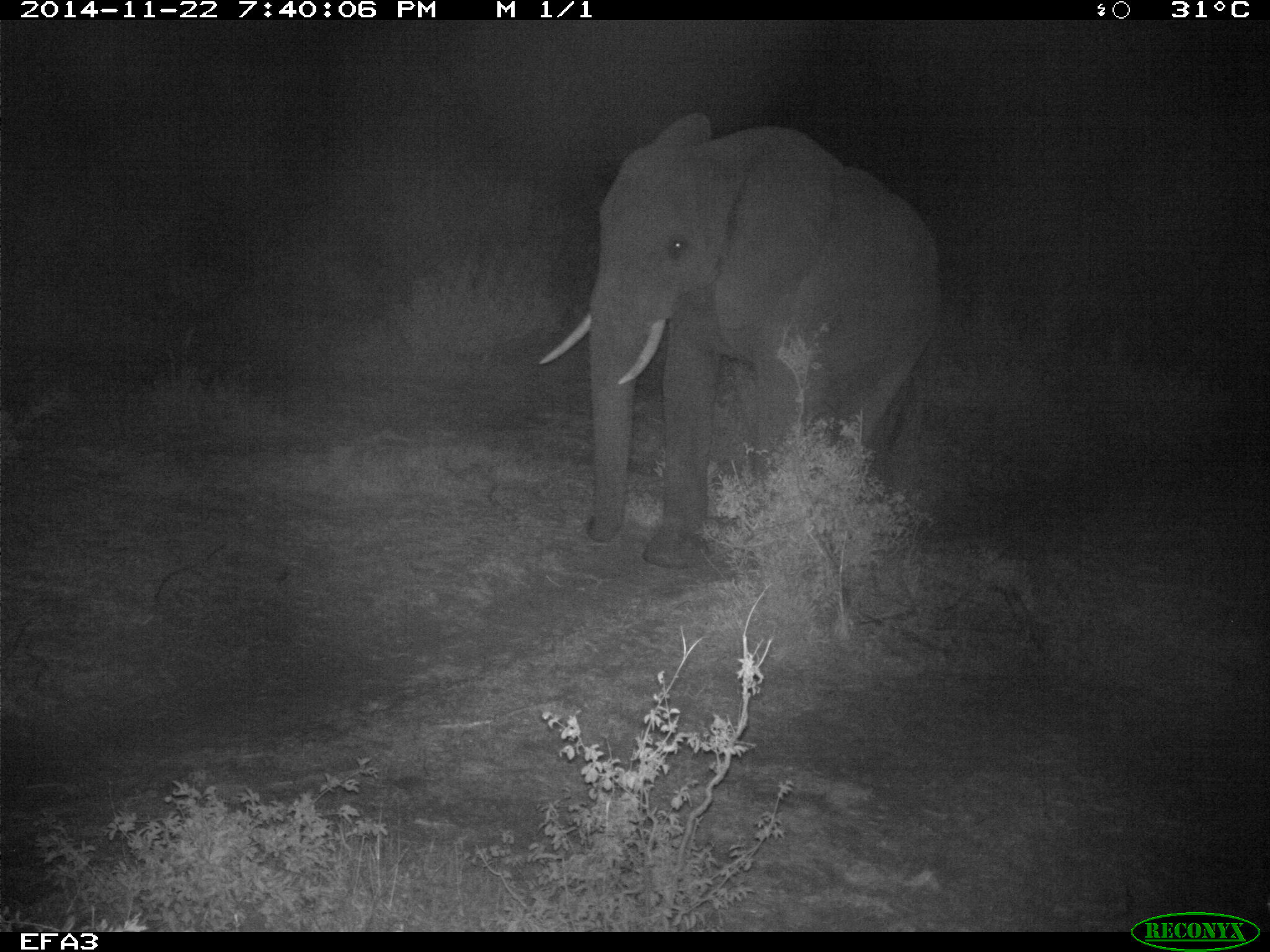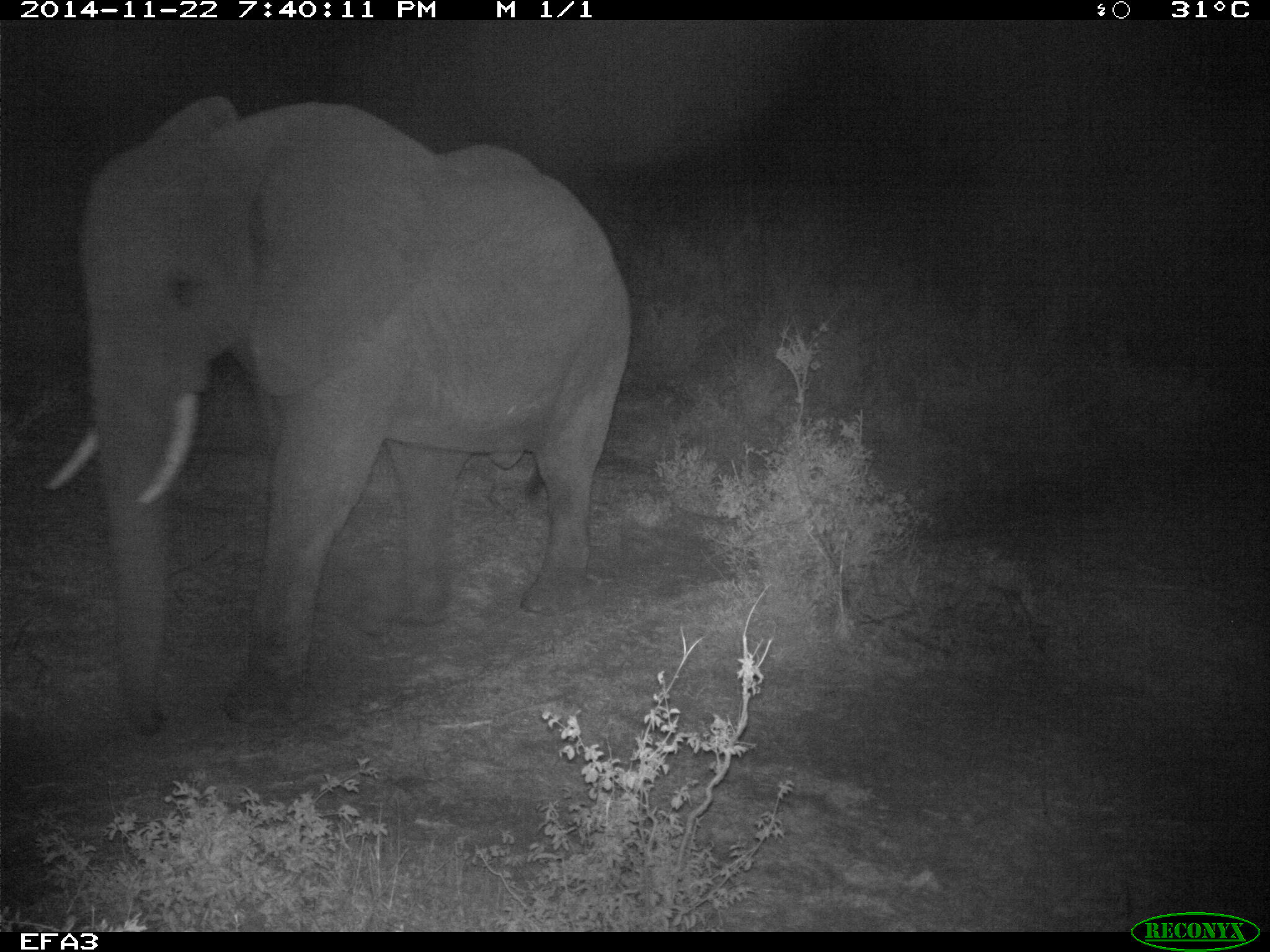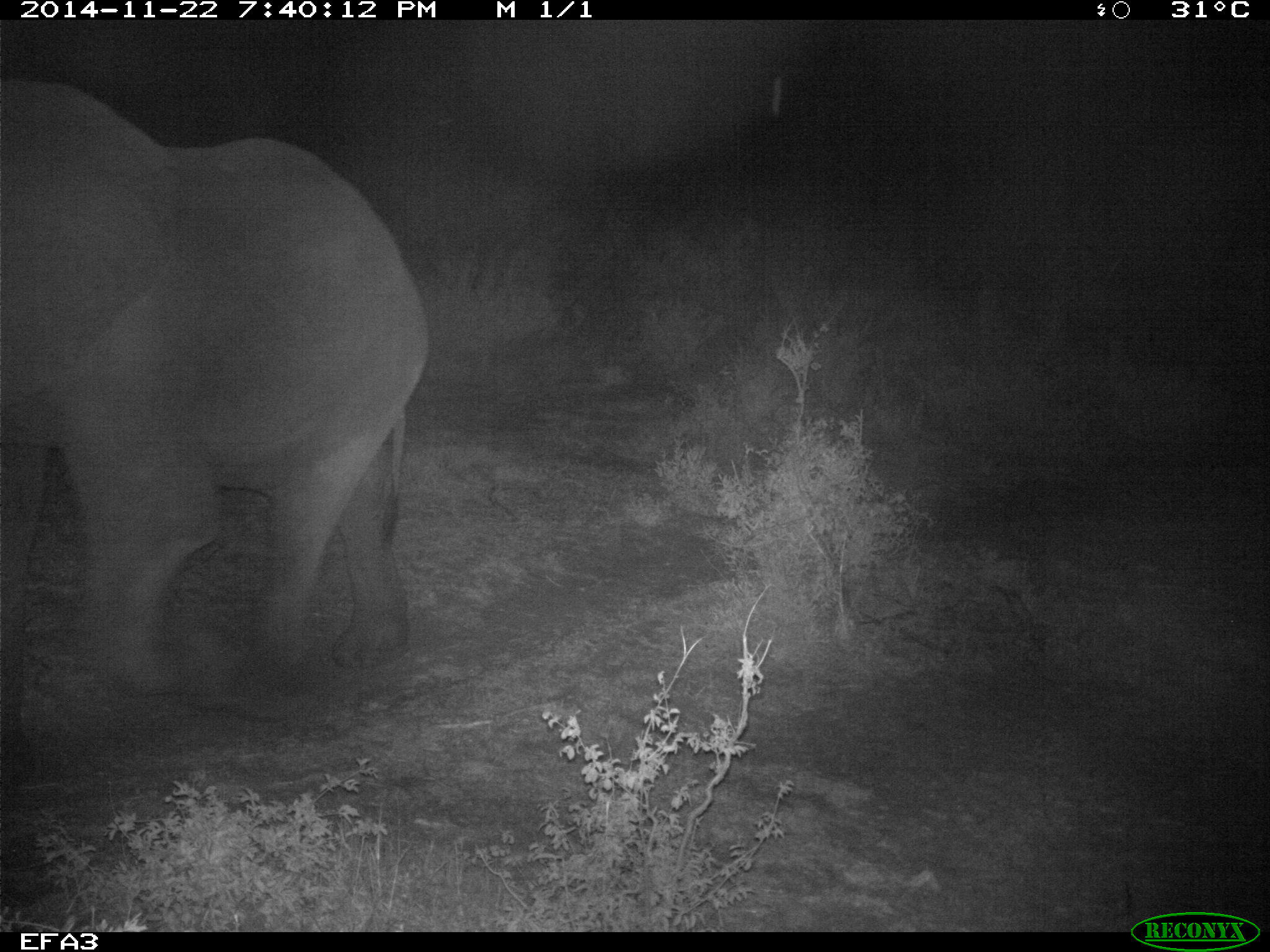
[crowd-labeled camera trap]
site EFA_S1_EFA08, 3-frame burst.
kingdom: Animalia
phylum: Chordata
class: Aves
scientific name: Aves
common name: bird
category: birdother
Birdother (bird) (Aves), count 1. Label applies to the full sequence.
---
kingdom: Animalia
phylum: Chordata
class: Mammalia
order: Proboscidea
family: Elephantidae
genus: Loxodonta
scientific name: Loxodonta africana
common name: african bush elephant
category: elephant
Elephant (african bush elephant) (Loxodonta africana), count 1. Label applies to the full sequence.